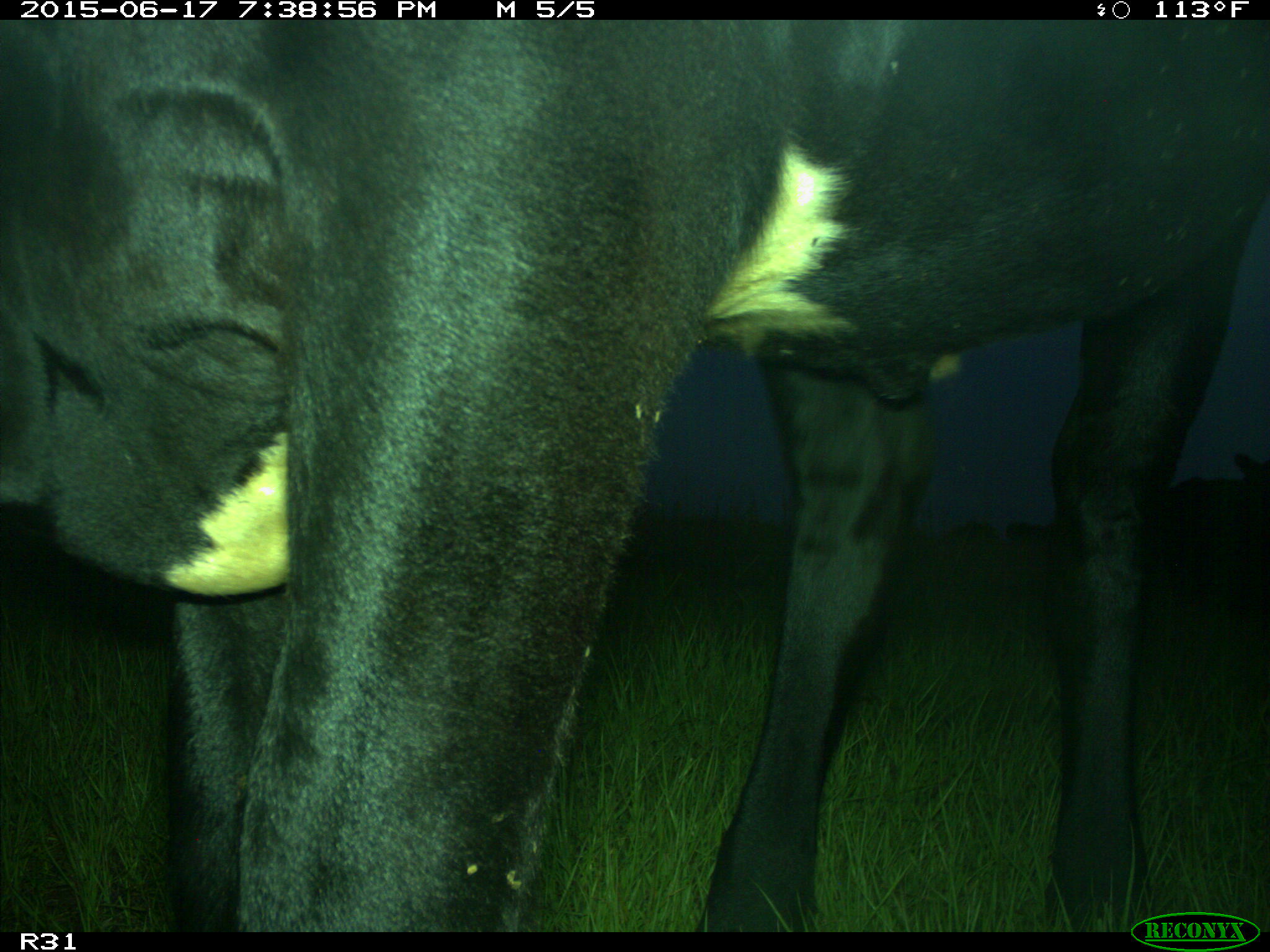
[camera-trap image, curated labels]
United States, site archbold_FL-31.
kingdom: Animalia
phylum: Chordata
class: Mammalia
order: Artiodactyla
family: Bovidae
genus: Bos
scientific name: Bos taurus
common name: domestic cow